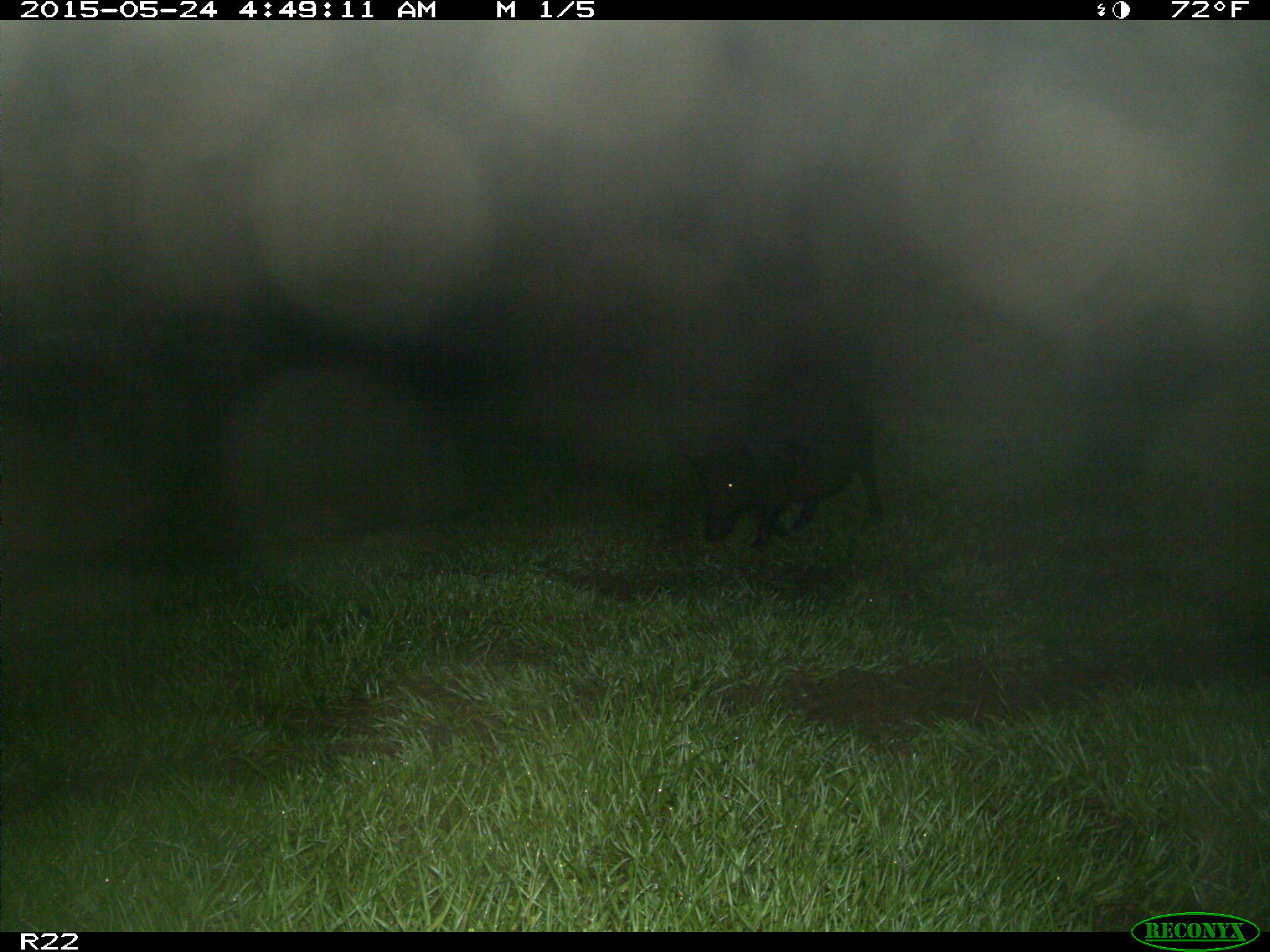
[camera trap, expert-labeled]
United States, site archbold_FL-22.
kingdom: Animalia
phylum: Chordata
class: Mammalia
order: Artiodactyla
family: Bovidae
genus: Bos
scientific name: Bos taurus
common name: domestic cow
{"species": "Bos taurus (domestic cow)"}